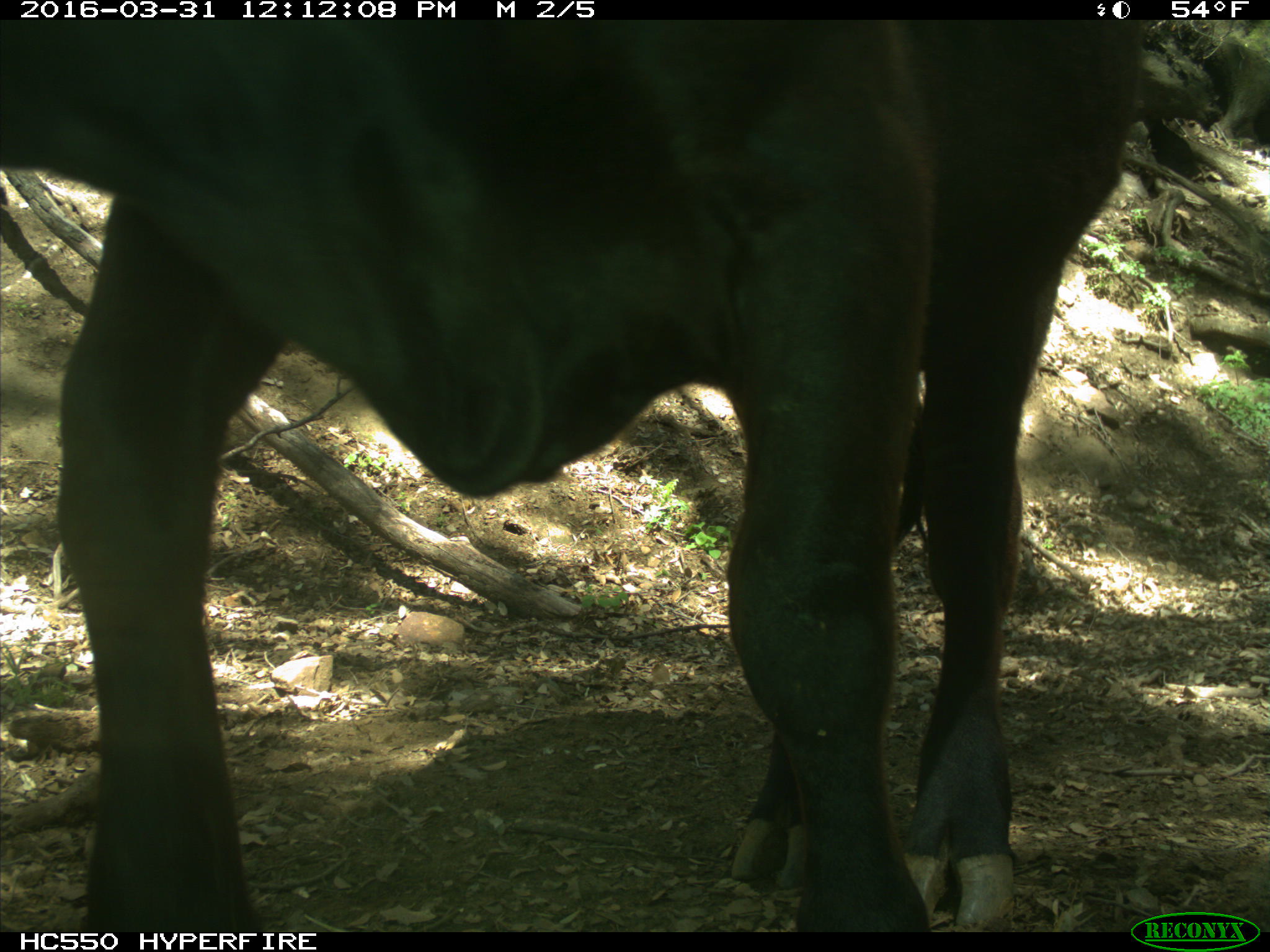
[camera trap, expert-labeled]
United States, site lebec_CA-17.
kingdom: Animalia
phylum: Chordata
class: Mammalia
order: Artiodactyla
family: Bovidae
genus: Bos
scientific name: Bos taurus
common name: domestic cow